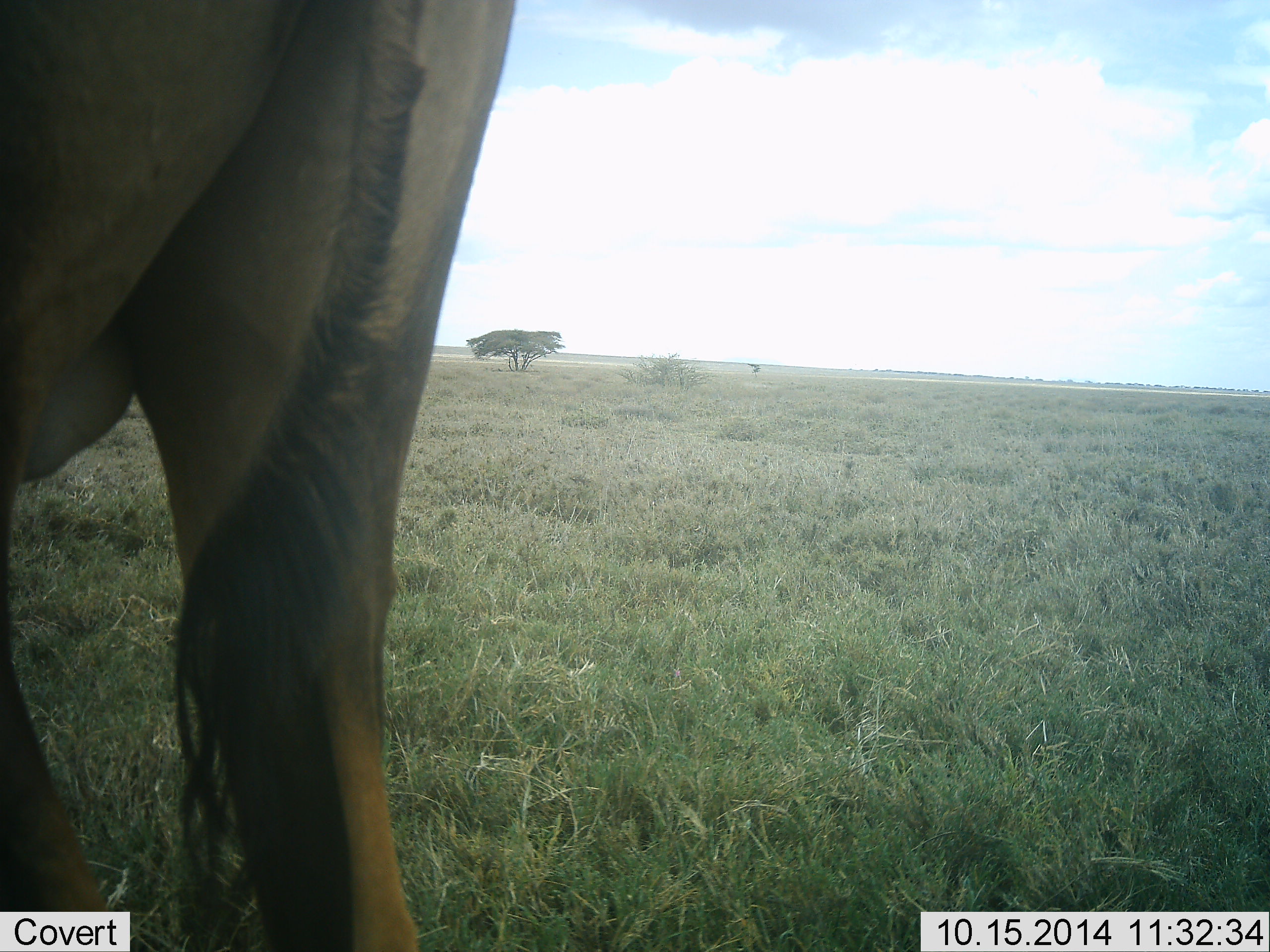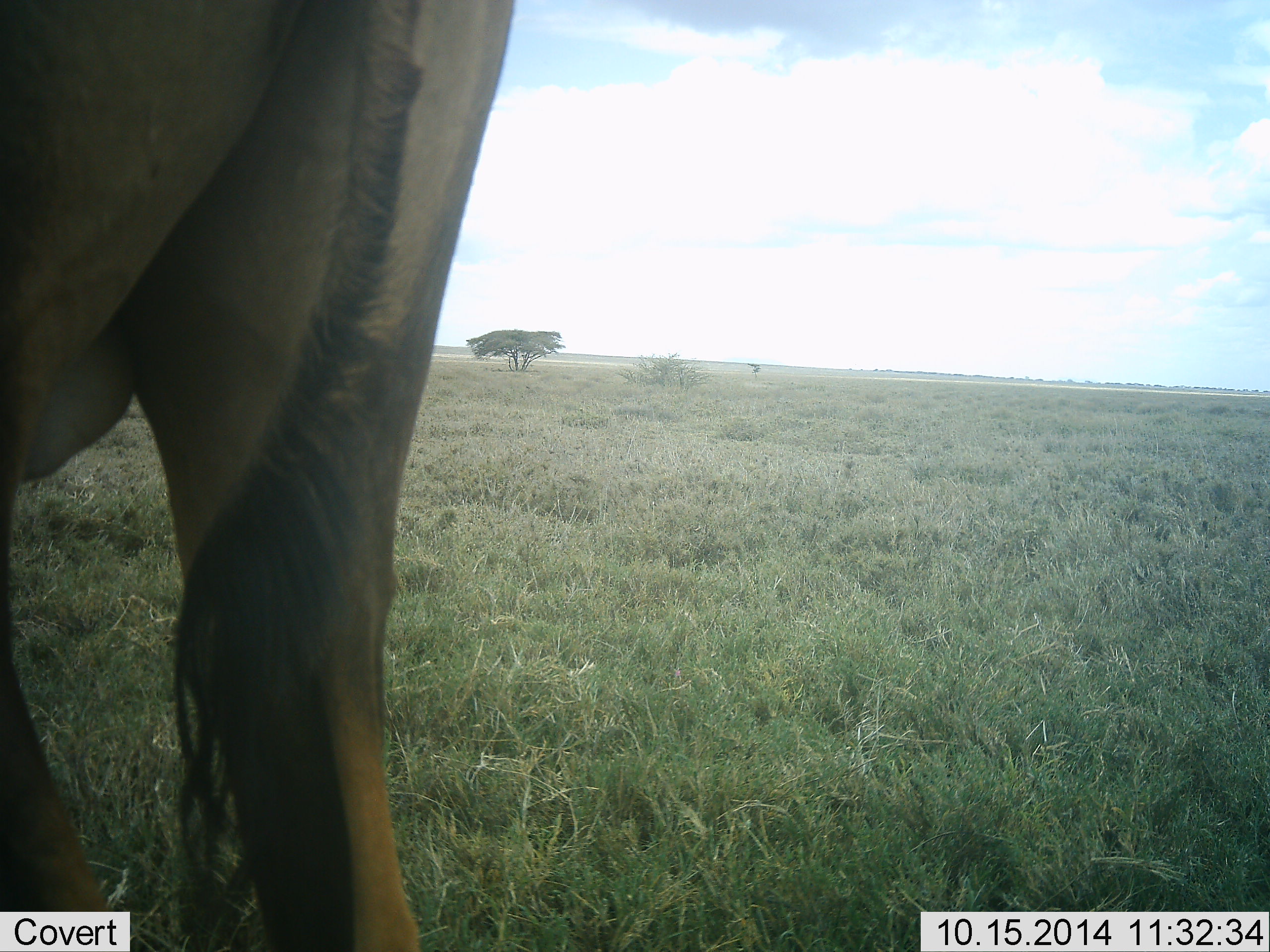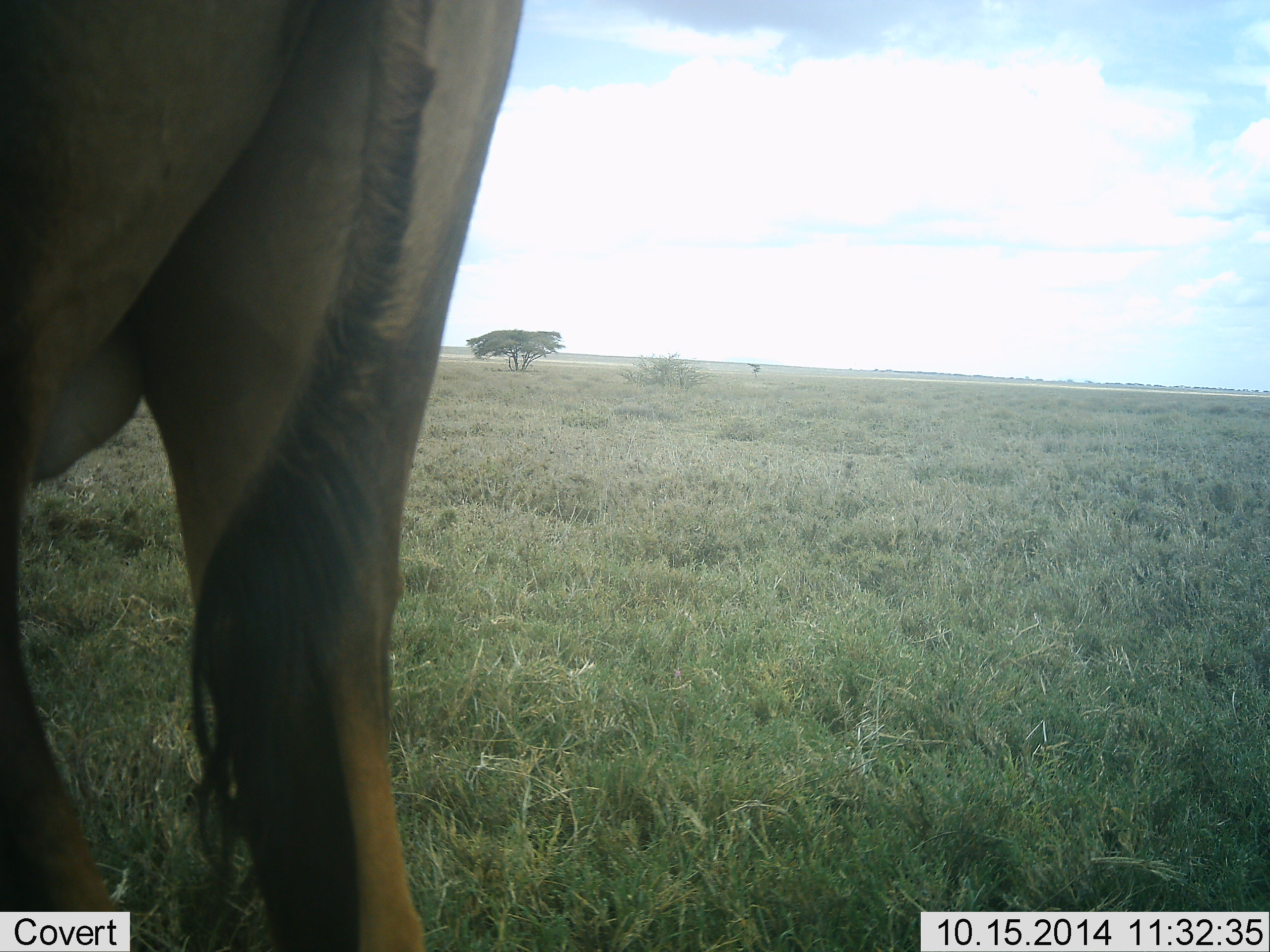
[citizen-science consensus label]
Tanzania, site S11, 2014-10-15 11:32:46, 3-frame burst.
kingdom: Animalia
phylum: Chordata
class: Mammalia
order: Artiodactyla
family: Bovidae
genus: Connochaetes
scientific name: Connochaetes taurinus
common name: blue wildebeest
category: wildebeest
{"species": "wildebeest (blue wildebeest) (Connochaetes taurinus)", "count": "1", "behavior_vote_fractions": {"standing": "100%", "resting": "0%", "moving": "0%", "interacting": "0%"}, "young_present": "0%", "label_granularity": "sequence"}